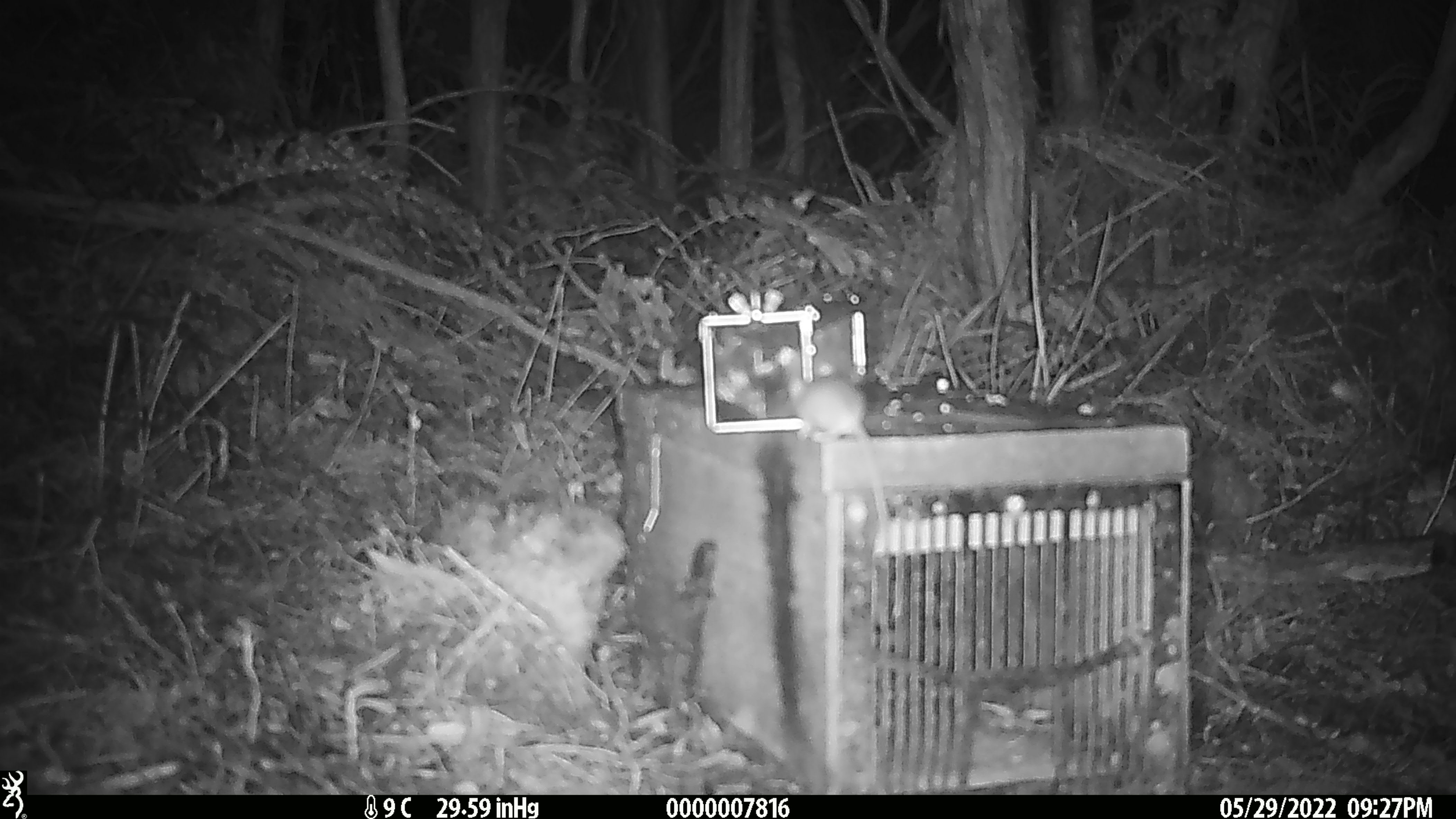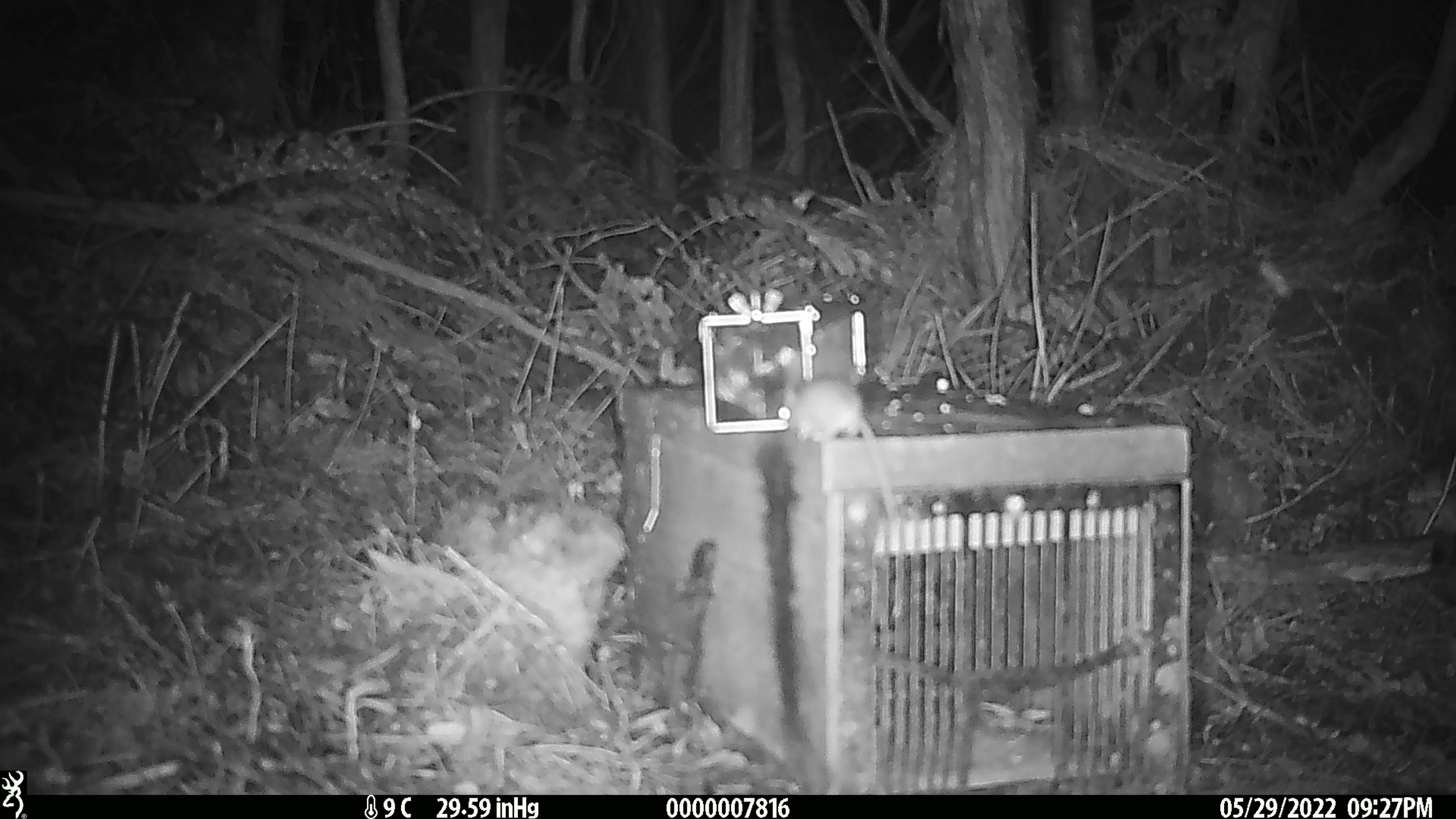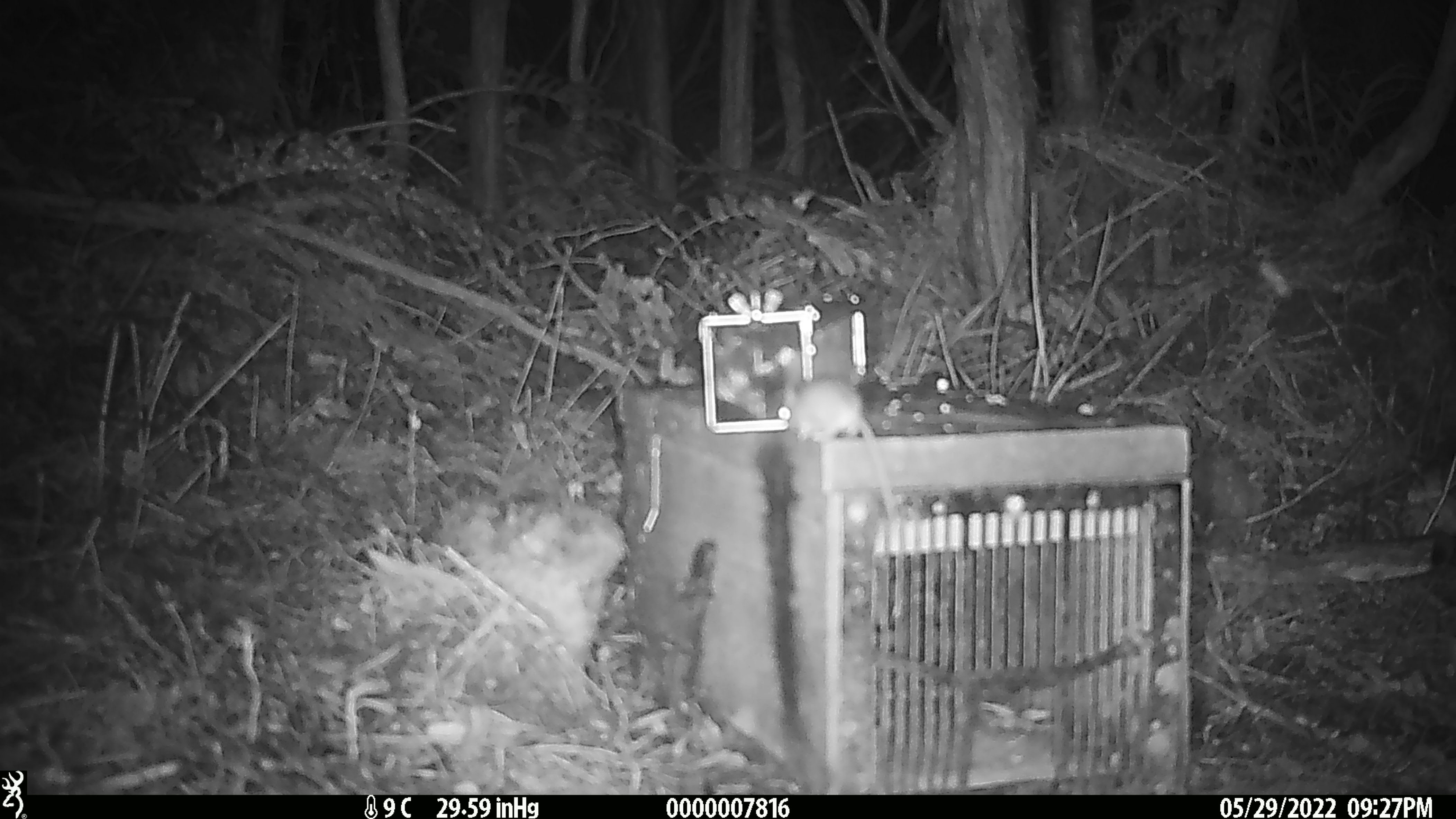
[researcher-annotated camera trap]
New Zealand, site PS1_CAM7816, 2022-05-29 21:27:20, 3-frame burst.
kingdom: Animalia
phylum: Chordata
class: Mammalia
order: Rodentia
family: Muridae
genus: Mus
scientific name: Mus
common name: mouse